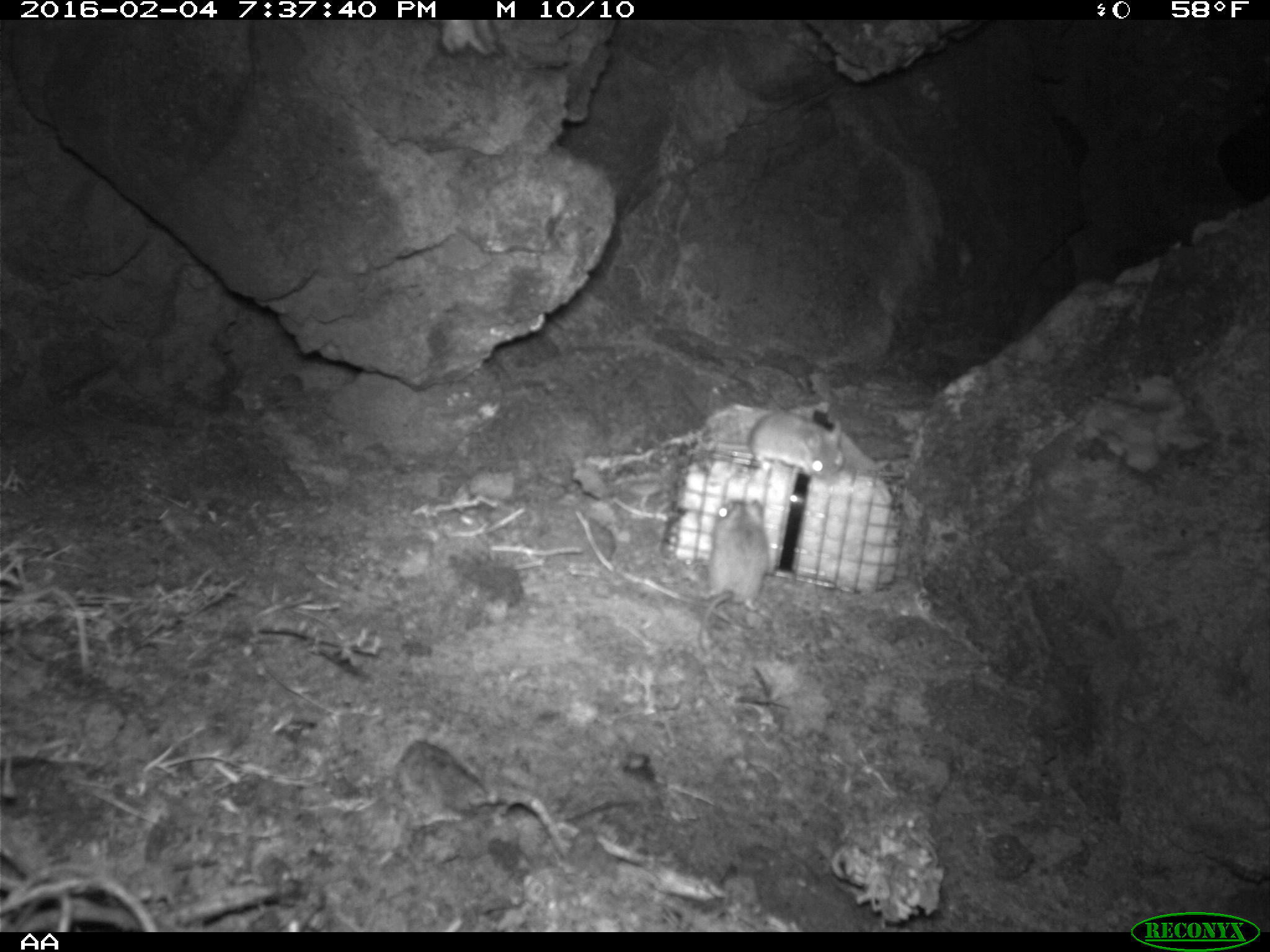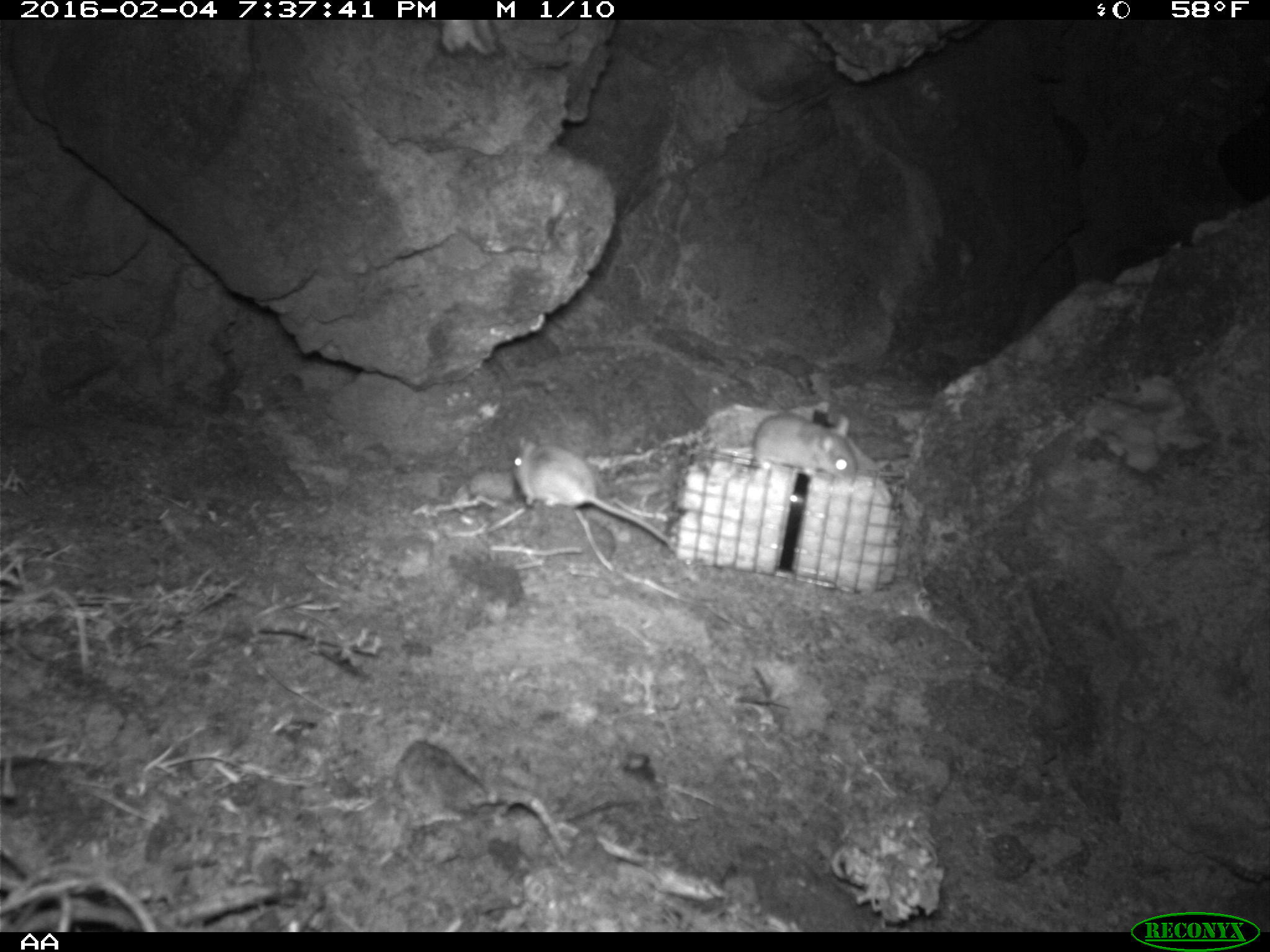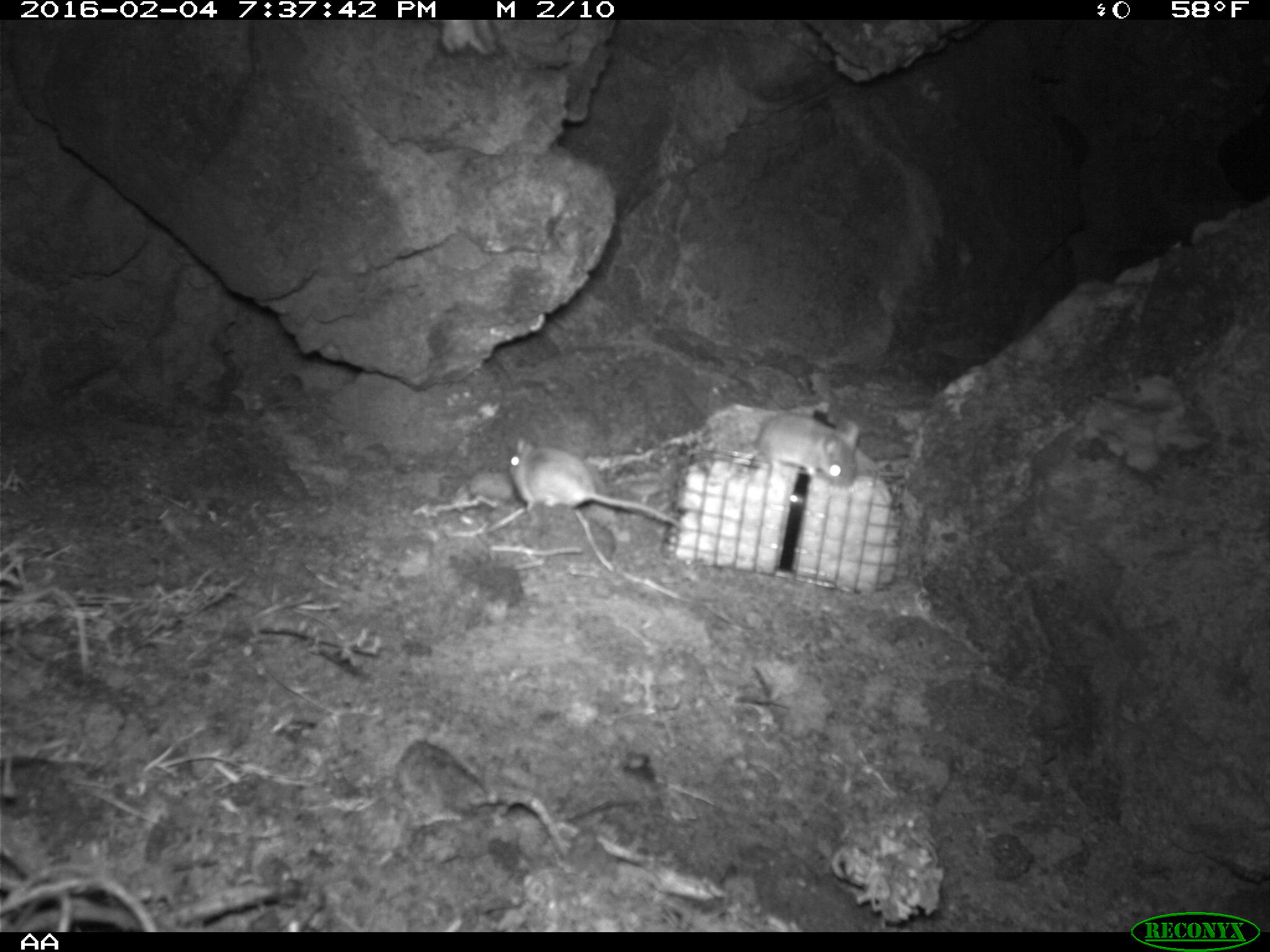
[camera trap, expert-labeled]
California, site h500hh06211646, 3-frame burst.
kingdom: Animalia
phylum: Chordata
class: Mammalia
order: Rodentia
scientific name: Rodentia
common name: rodent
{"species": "rodent (Rodentia)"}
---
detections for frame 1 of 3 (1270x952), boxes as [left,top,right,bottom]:
rodent: [699,497,771,652]; [717,401,845,488]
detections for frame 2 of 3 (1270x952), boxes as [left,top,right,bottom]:
rodent: [513,434,678,557]; [749,411,856,484]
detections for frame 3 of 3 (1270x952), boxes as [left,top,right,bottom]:
rodent: [510,438,680,528]; [756,411,859,489]